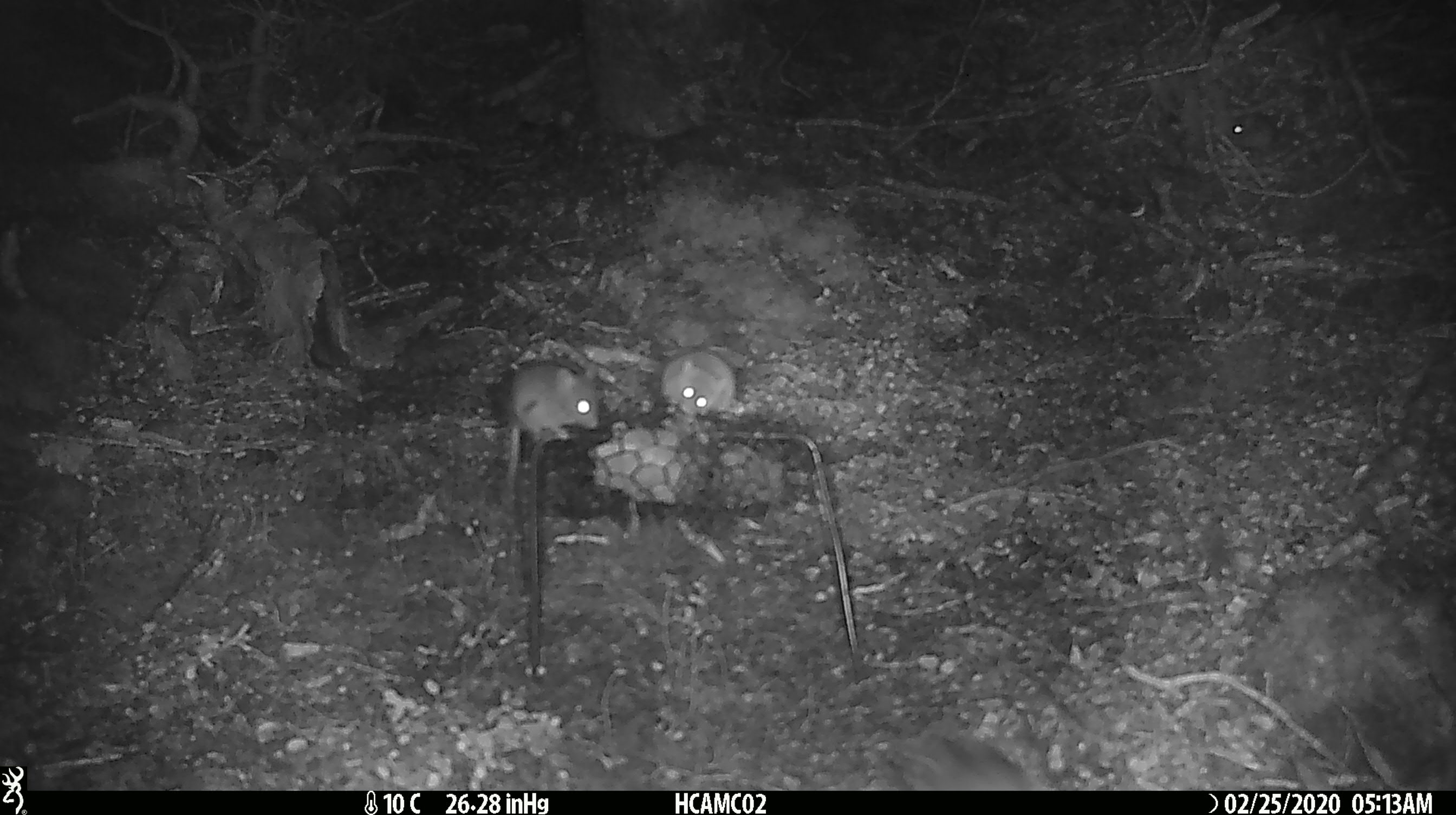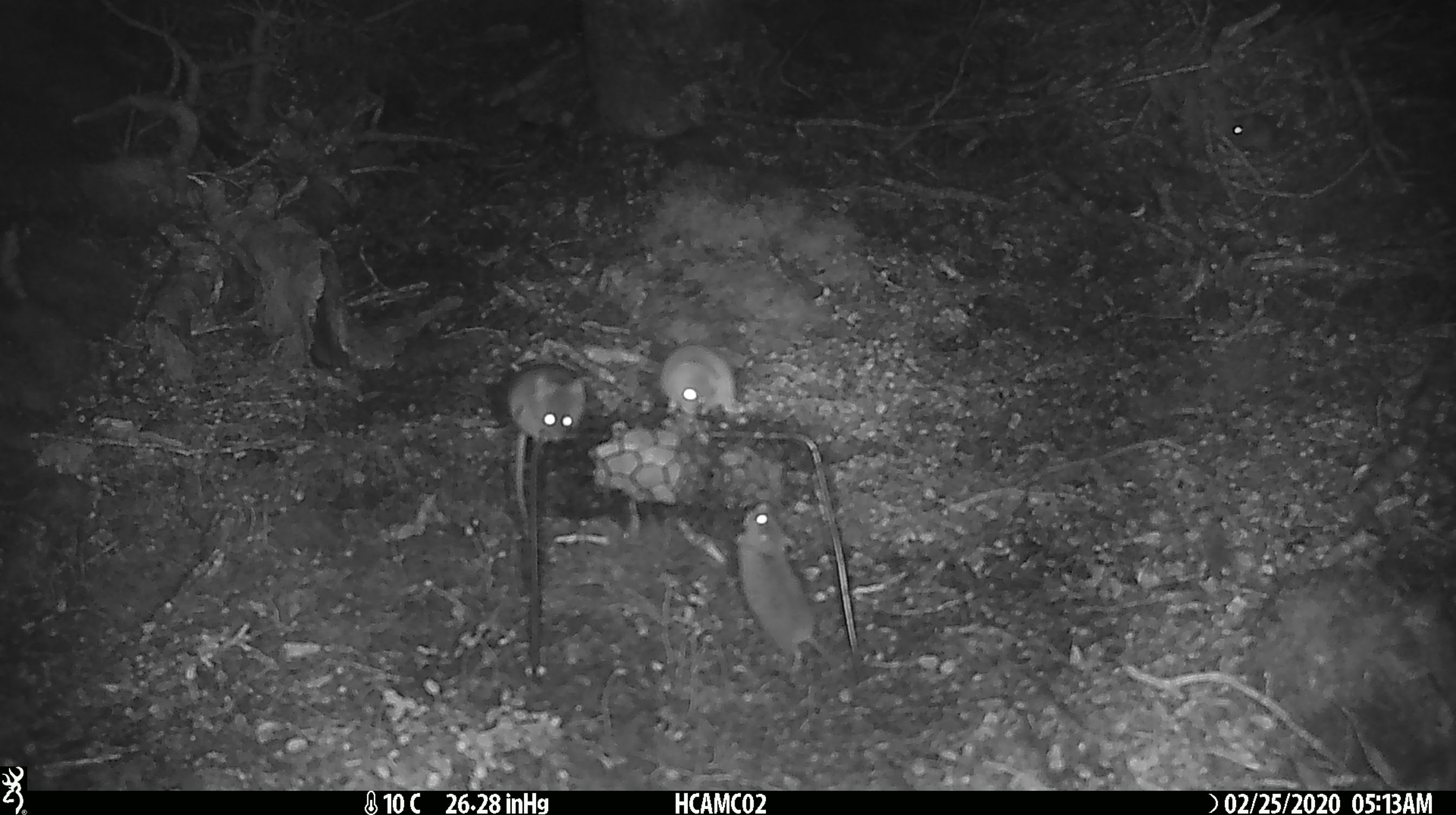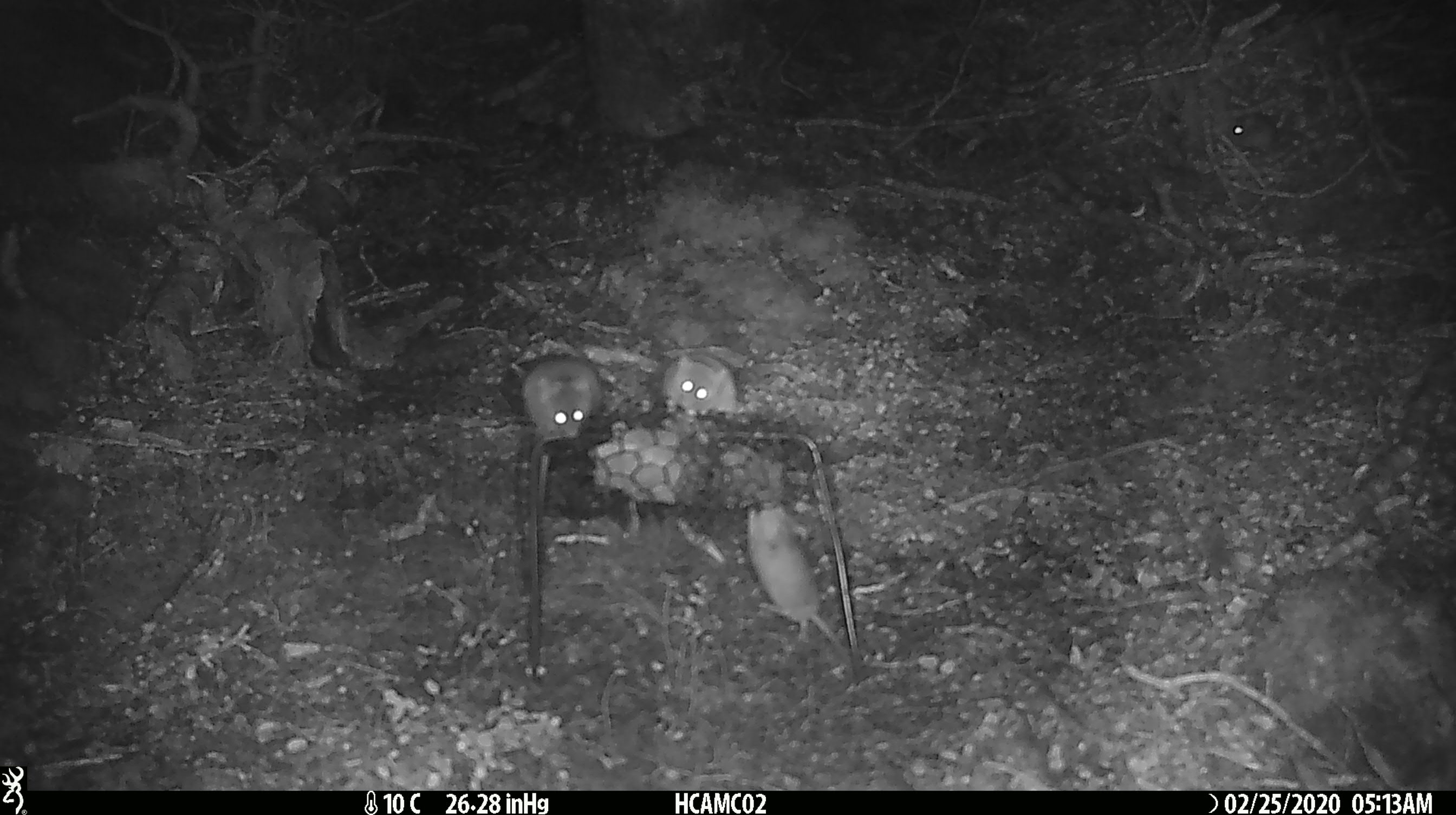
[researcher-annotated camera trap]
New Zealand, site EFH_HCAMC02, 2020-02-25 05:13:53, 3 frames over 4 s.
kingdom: Animalia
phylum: Chordata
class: Mammalia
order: Rodentia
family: Muridae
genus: Mus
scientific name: Mus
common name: mouse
Mouse (Mus).